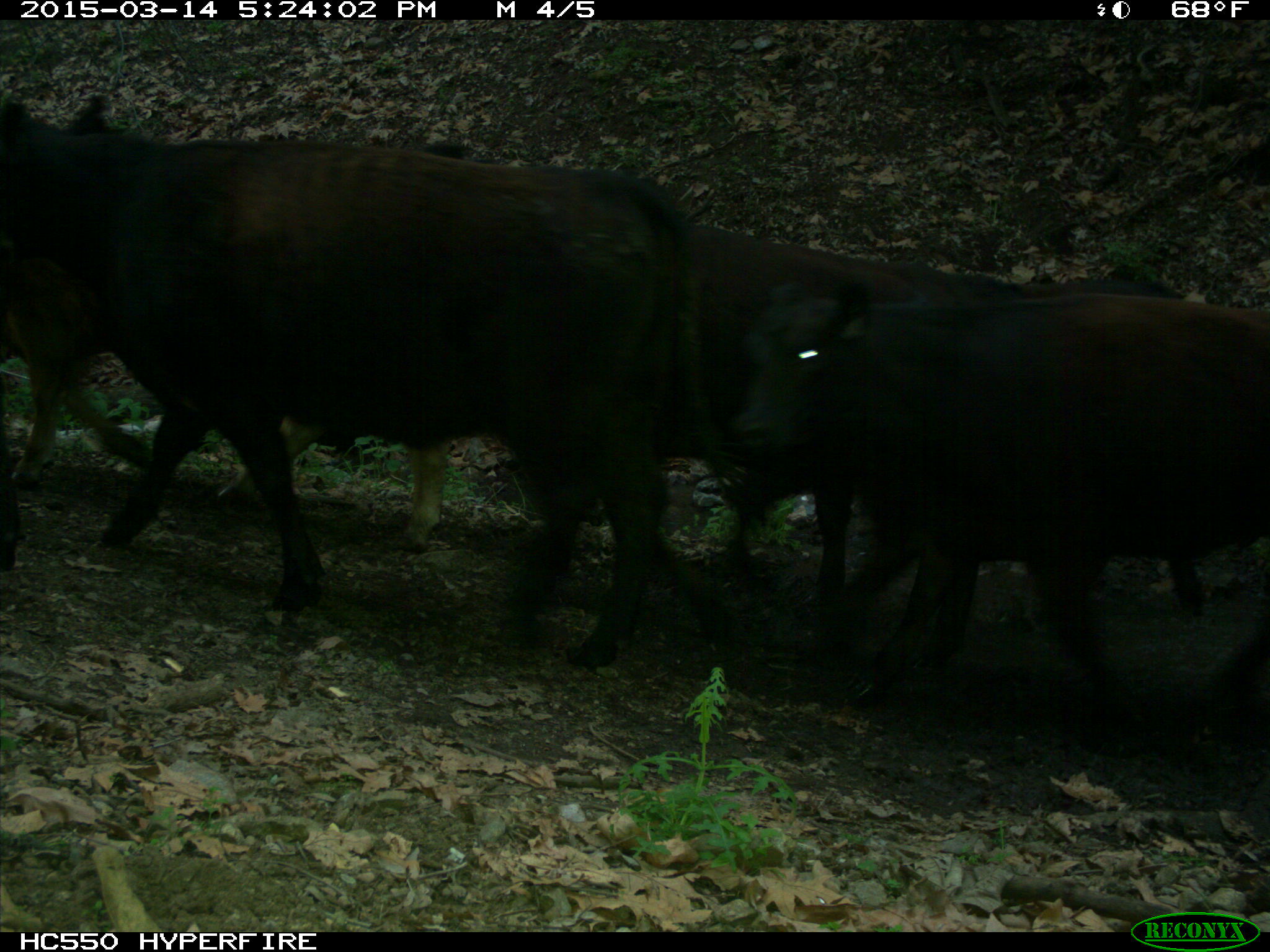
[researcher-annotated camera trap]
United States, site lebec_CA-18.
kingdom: Animalia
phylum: Chordata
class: Mammalia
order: Artiodactyla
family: Bovidae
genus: Bos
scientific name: Bos taurus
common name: domestic cow